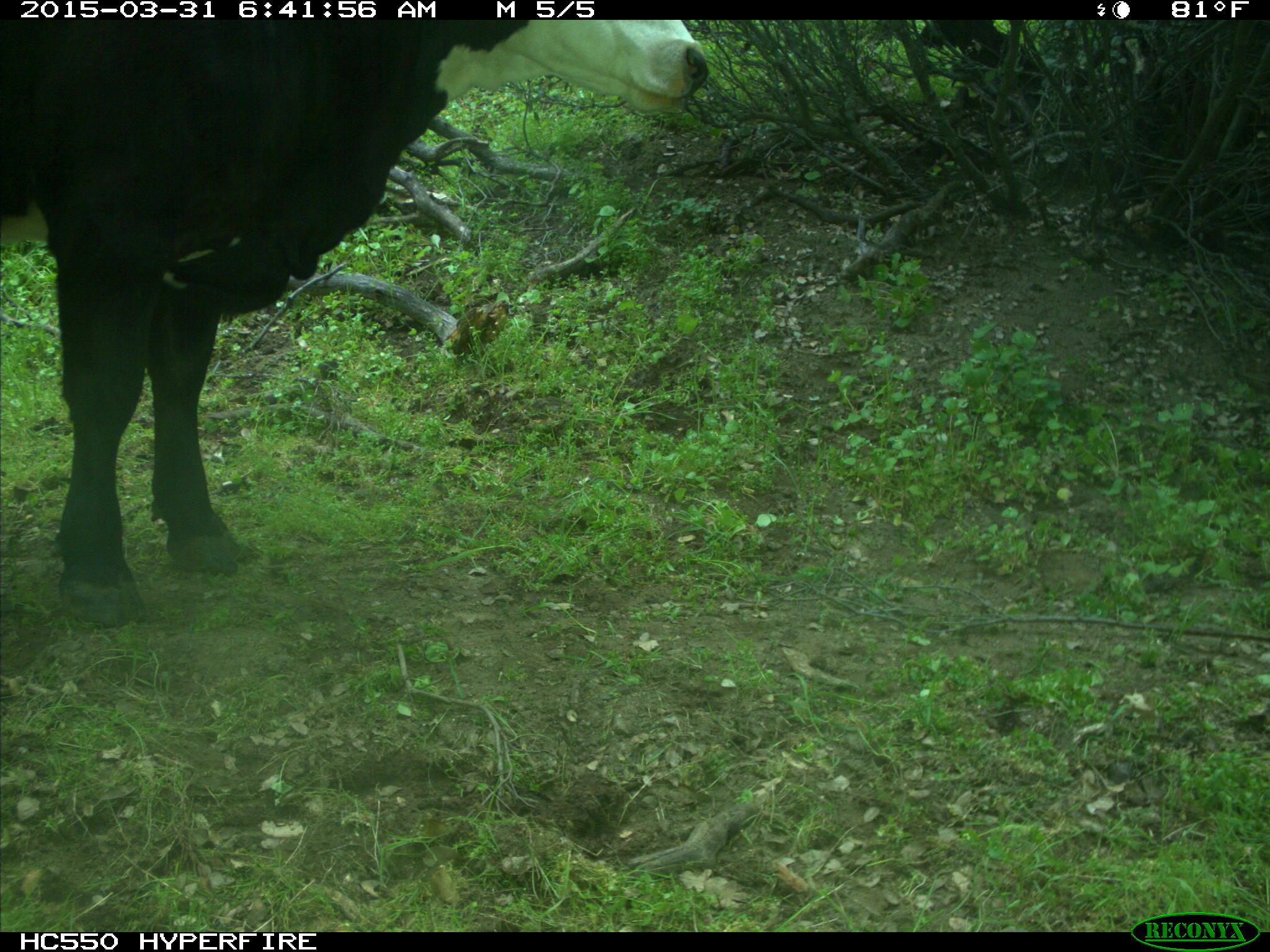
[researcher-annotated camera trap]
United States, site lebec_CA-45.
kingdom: Animalia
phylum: Chordata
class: Mammalia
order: Artiodactyla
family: Bovidae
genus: Bos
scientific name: Bos taurus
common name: domestic cow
Bos taurus (domestic cow).